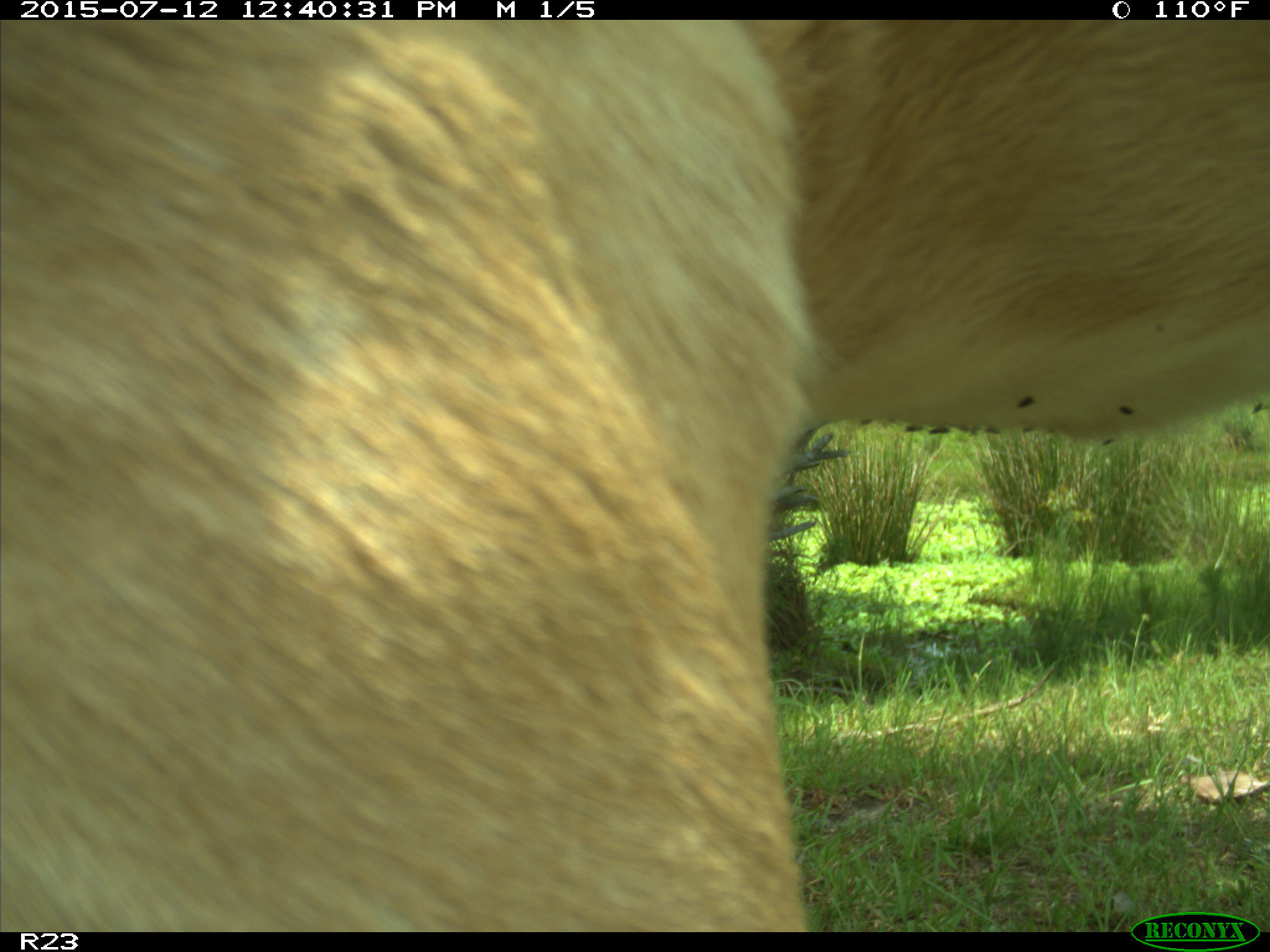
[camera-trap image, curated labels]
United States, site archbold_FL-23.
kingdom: Animalia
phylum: Chordata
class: Mammalia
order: Artiodactyla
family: Bovidae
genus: Bos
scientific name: Bos taurus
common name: domestic cow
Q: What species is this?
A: Bos taurus (domestic cow).